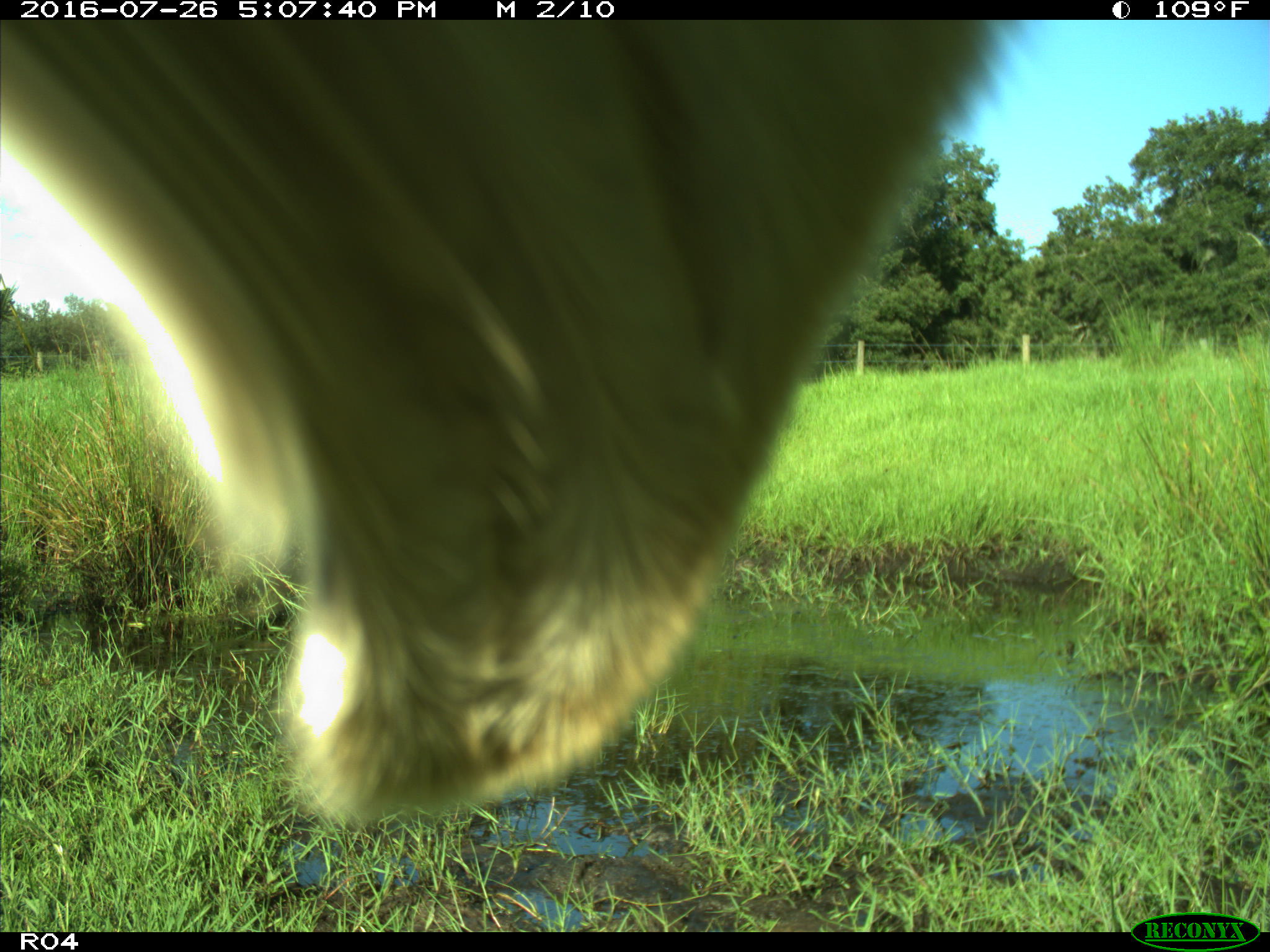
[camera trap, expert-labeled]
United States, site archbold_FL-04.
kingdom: Animalia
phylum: Chordata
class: Mammalia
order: Artiodactyla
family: Bovidae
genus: Bos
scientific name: Bos taurus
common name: domestic cow